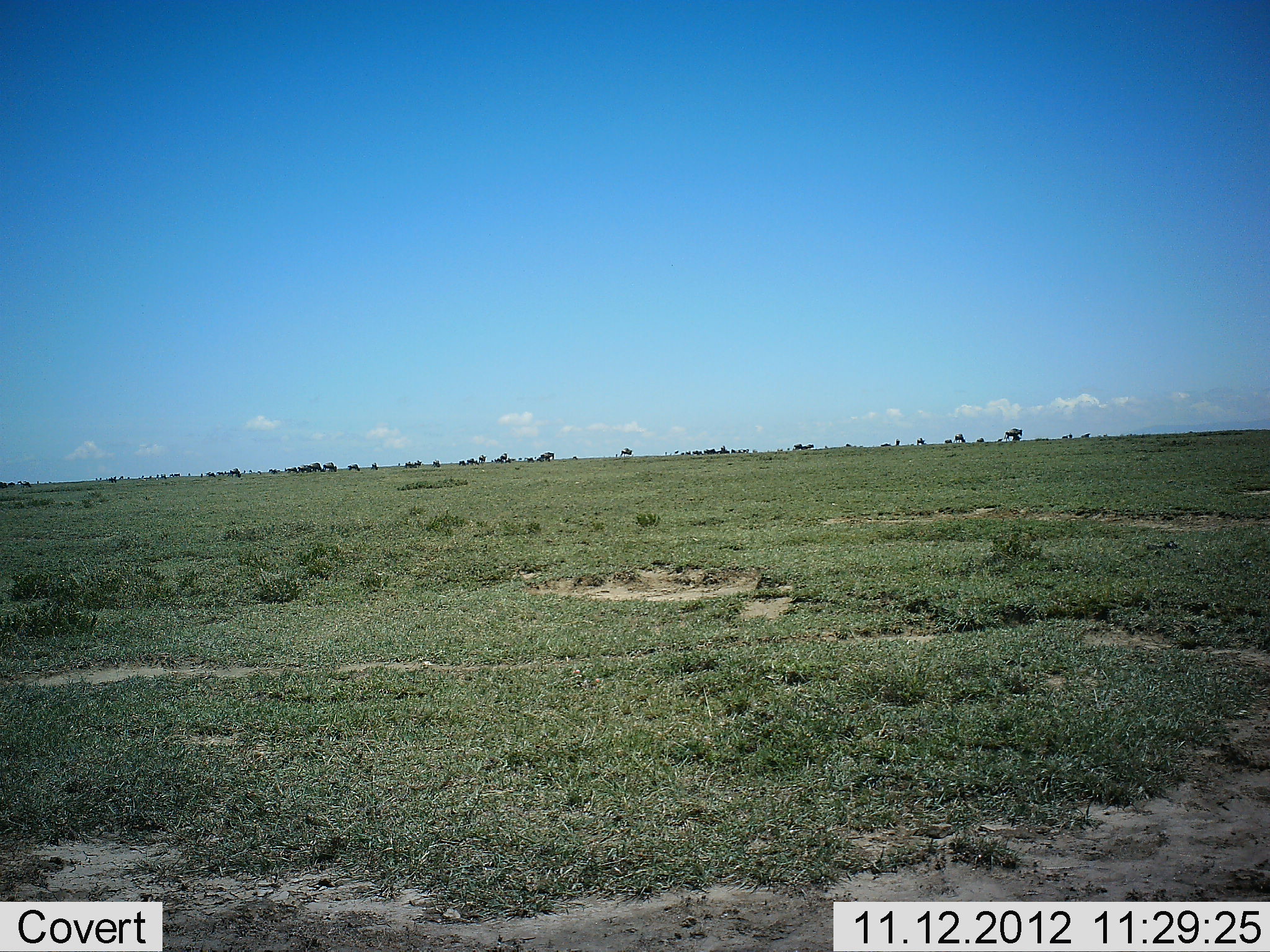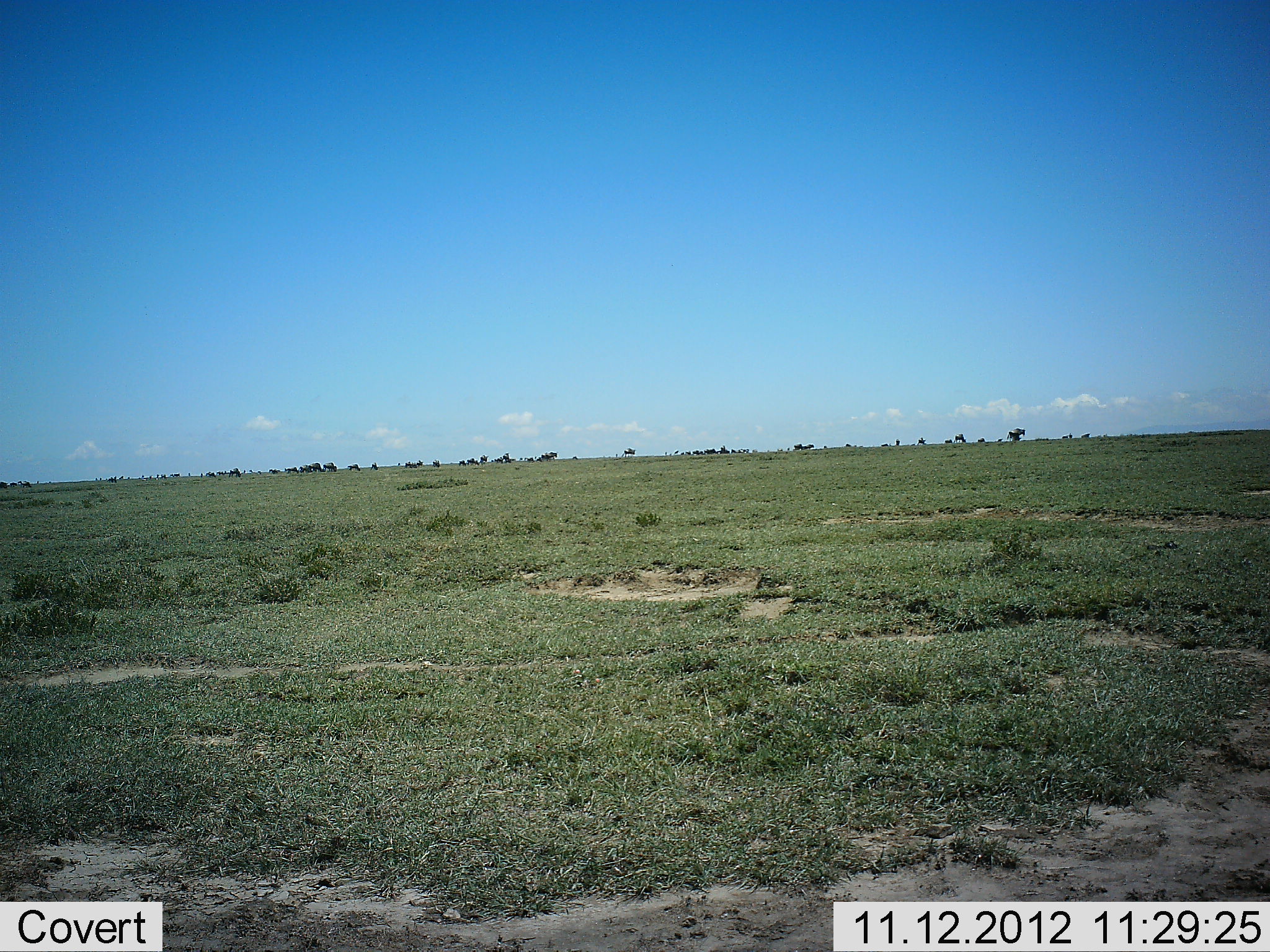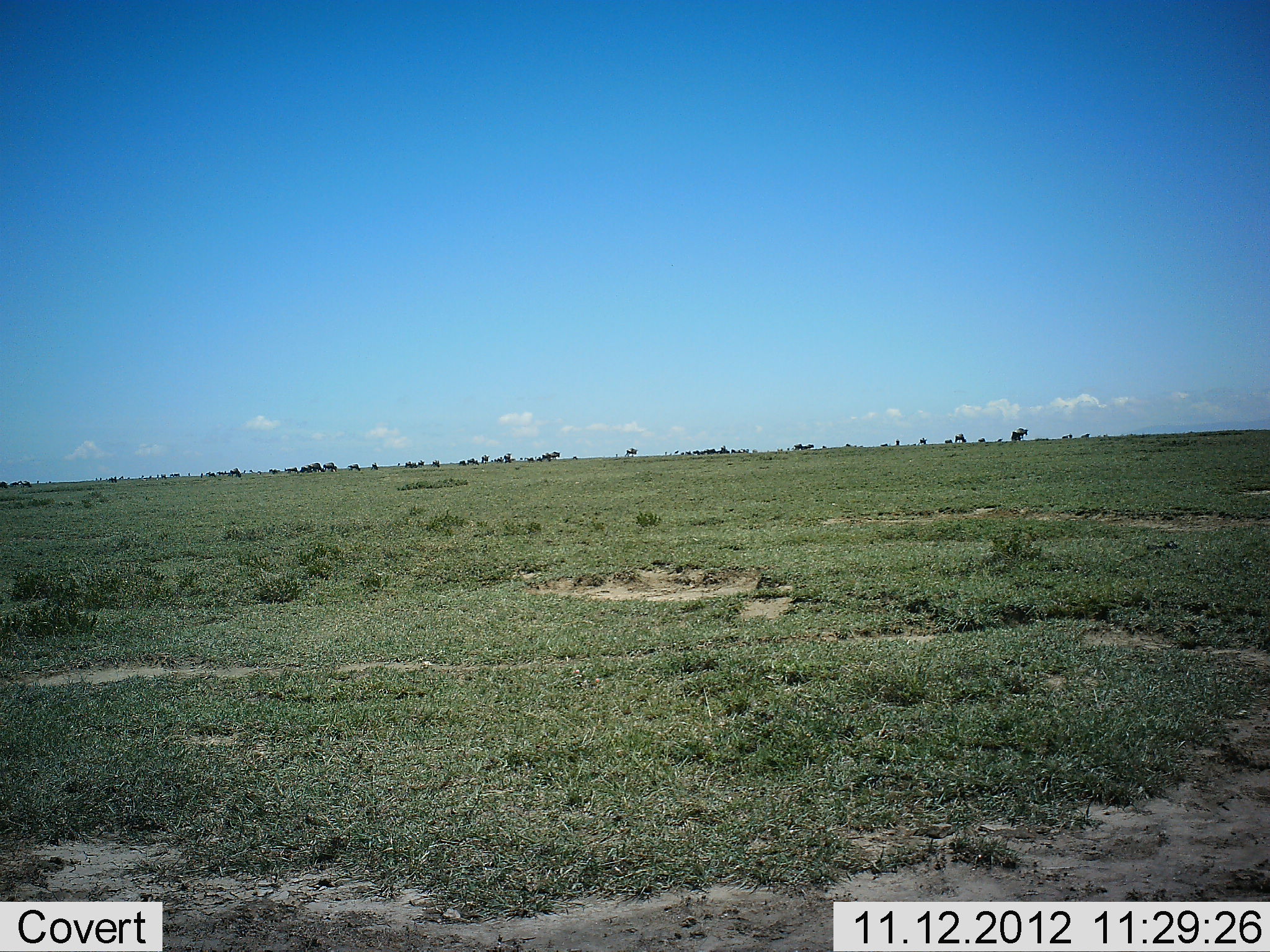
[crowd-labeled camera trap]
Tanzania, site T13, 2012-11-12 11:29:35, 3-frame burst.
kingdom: Animalia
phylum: Chordata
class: Mammalia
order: Artiodactyla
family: Bovidae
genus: Connochaetes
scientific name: Connochaetes taurinus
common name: blue wildebeest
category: wildebeest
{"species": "wildebeest (blue wildebeest) (Connochaetes taurinus)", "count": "11-50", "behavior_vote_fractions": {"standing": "0%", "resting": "0%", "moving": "90%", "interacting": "0%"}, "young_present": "0%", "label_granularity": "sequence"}